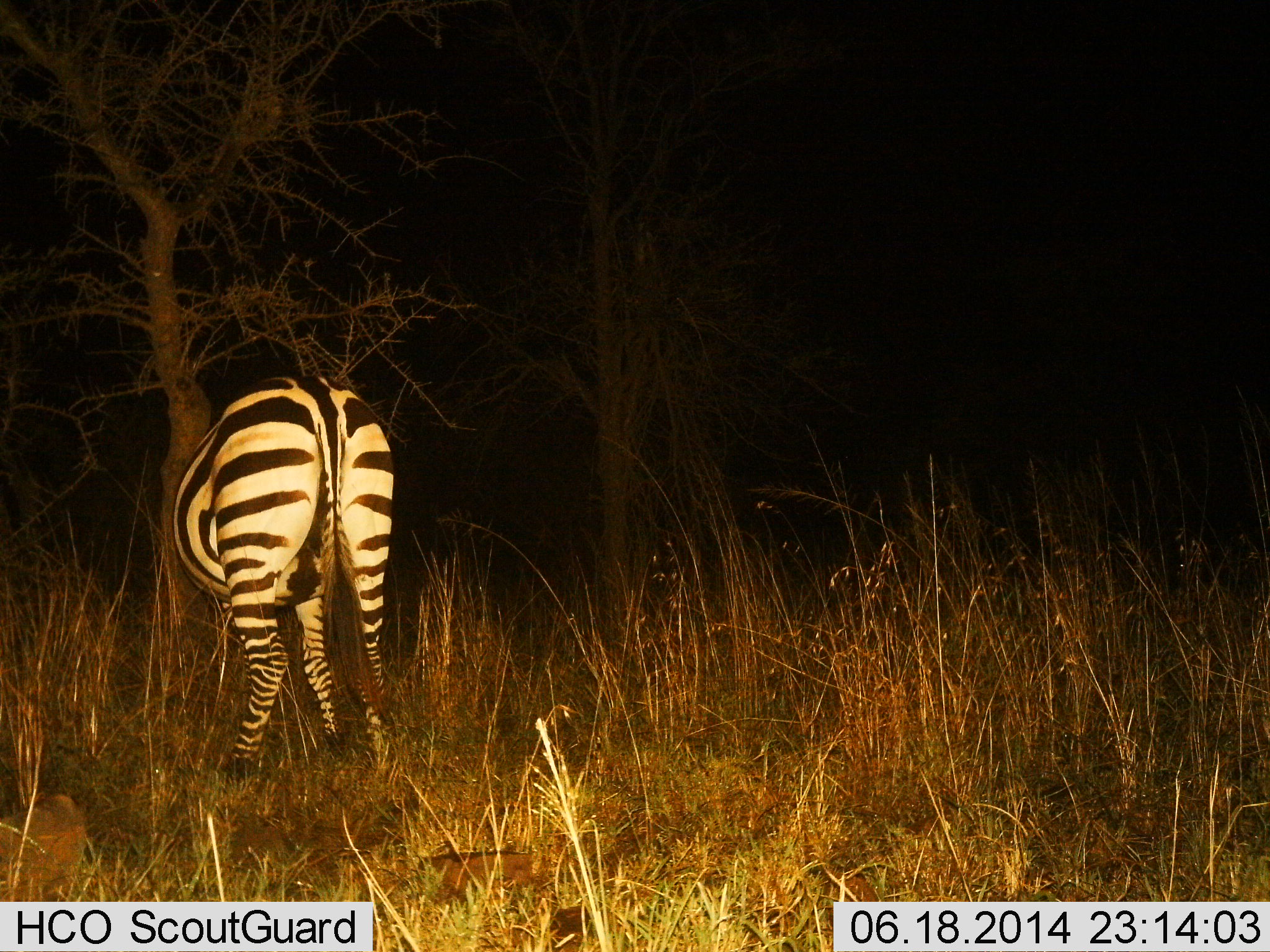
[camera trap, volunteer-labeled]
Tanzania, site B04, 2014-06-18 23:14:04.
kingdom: Animalia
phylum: Chordata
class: Mammalia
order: Perissodactyla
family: Equidae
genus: Equus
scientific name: Equus quagga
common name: plains zebra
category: zebra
Zebra (plains zebra) (Equus quagga), count 1. Behavior (volunteer vote fractions): standing 50%, resting 0%, moving 0%, interacting 0%. Young present (vote fraction): 0%. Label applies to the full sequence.